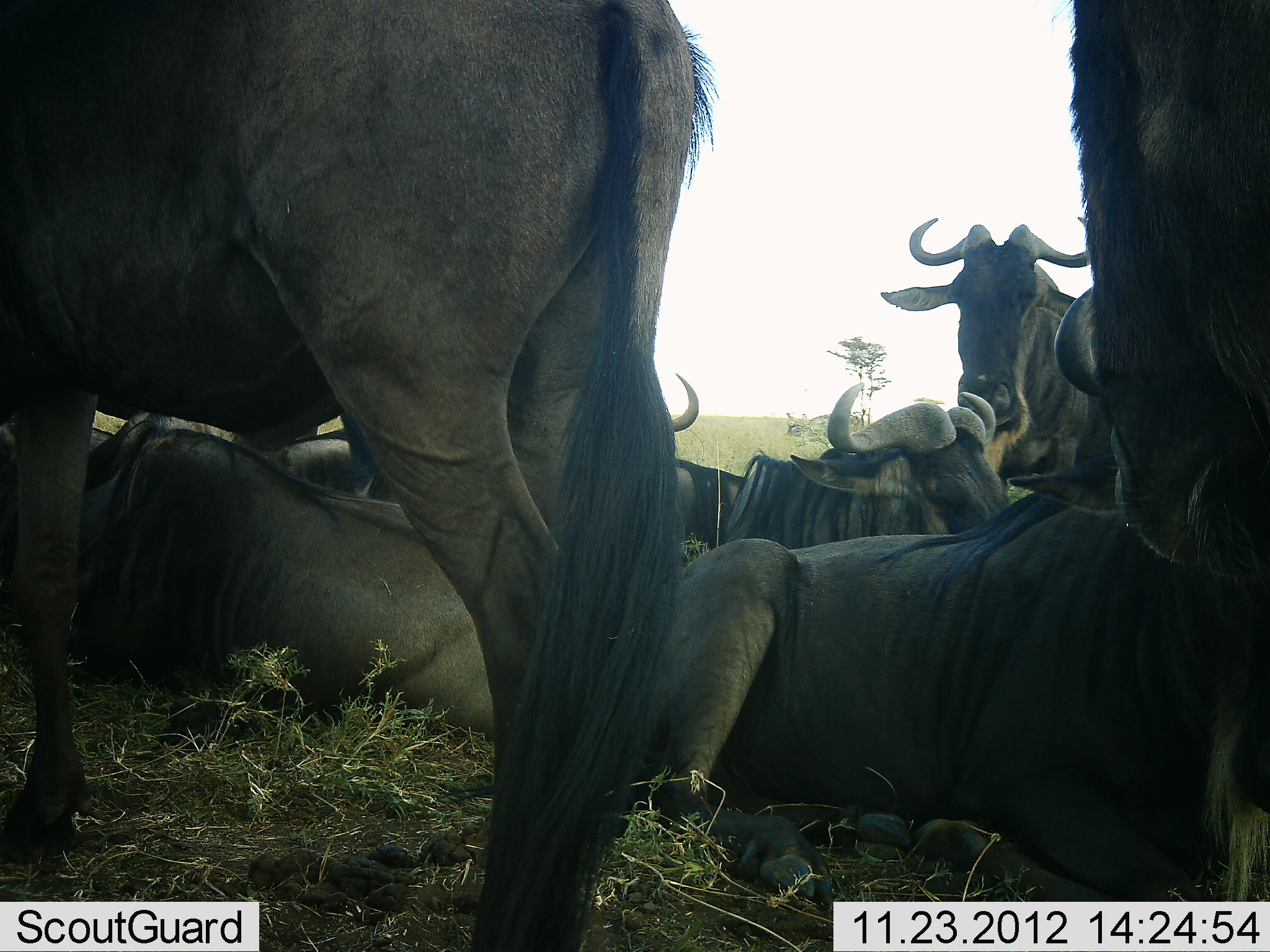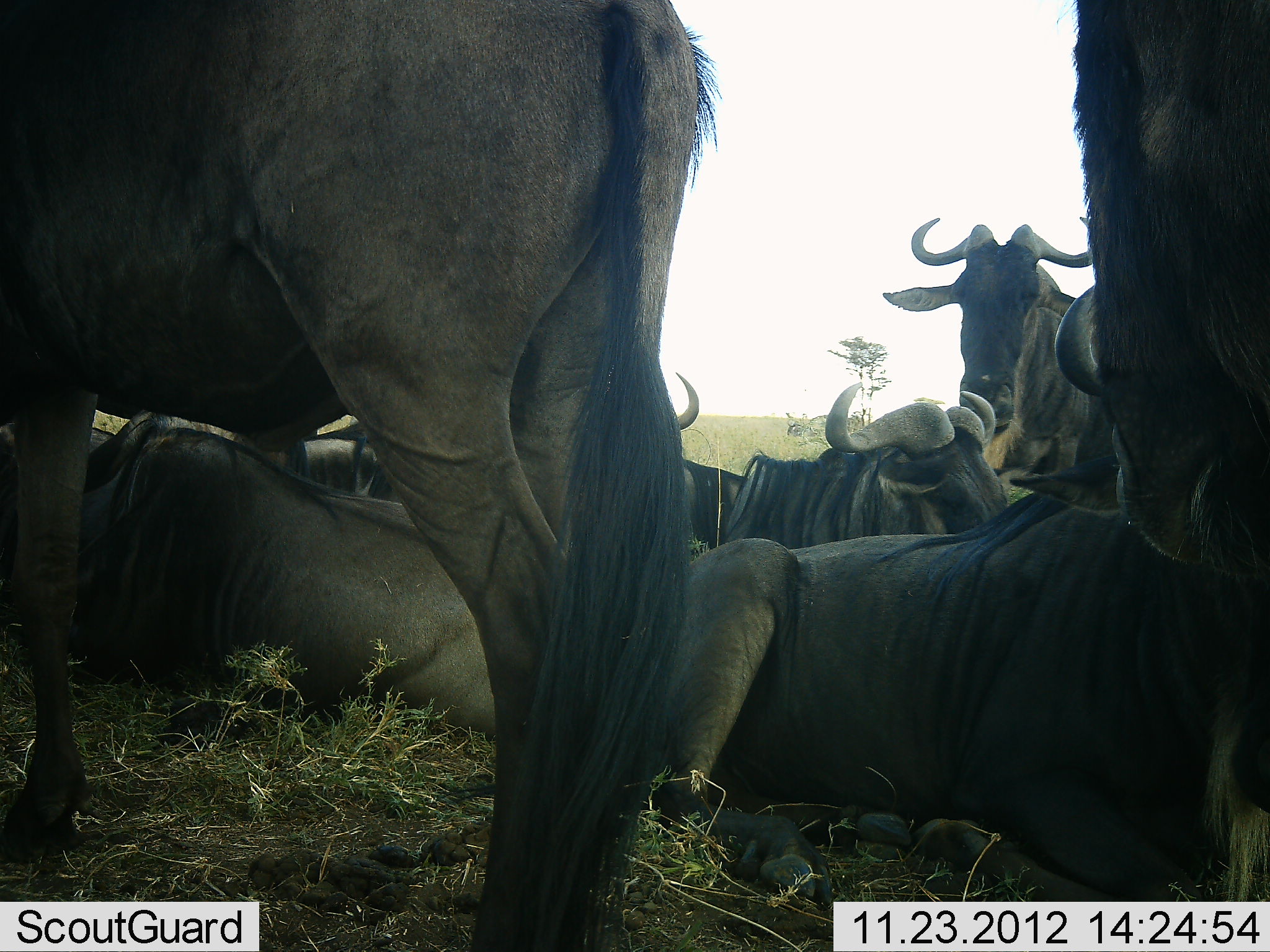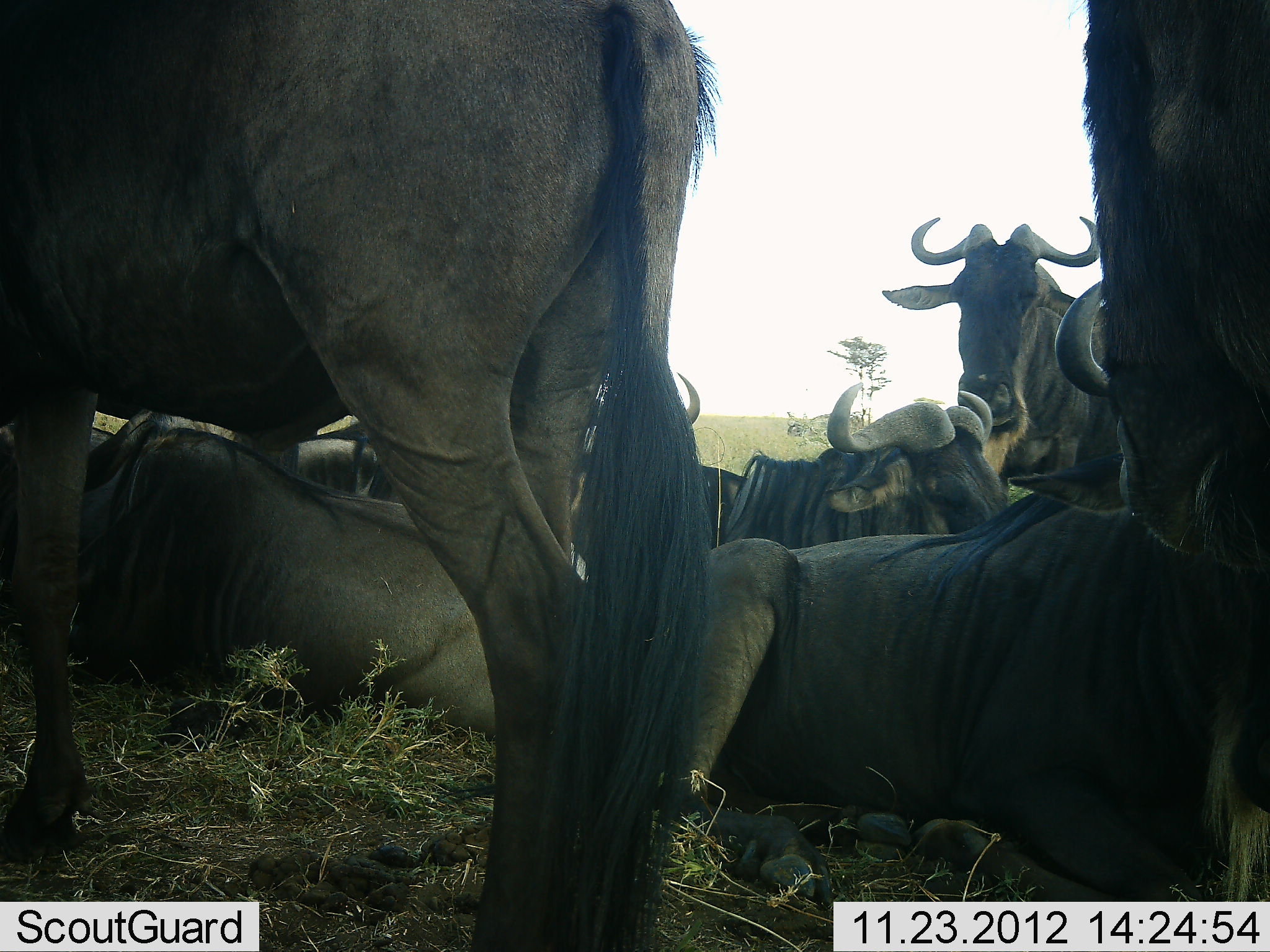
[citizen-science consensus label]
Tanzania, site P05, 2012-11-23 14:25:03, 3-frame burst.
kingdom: Animalia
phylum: Chordata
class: Mammalia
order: Artiodactyla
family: Bovidae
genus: Connochaetes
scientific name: Connochaetes taurinus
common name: blue wildebeest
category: wildebeest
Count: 9.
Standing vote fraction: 80%.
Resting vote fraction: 100%.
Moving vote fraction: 0%.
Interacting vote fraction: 0%.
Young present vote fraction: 0%.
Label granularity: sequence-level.